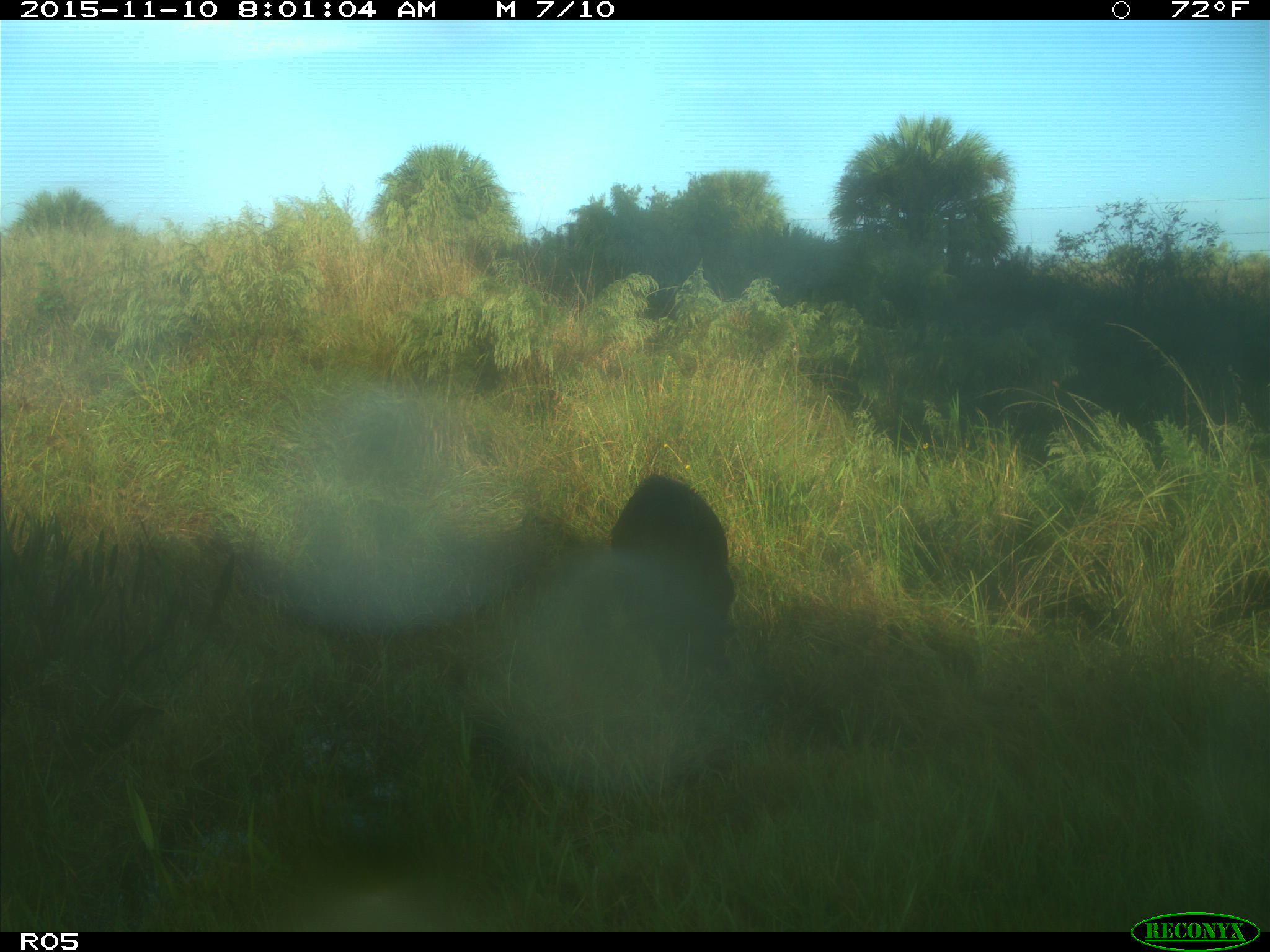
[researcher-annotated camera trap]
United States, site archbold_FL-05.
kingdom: Animalia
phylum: Chordata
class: Mammalia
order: Artiodactyla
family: Suidae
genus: Sus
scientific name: Sus scrofa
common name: wild boar